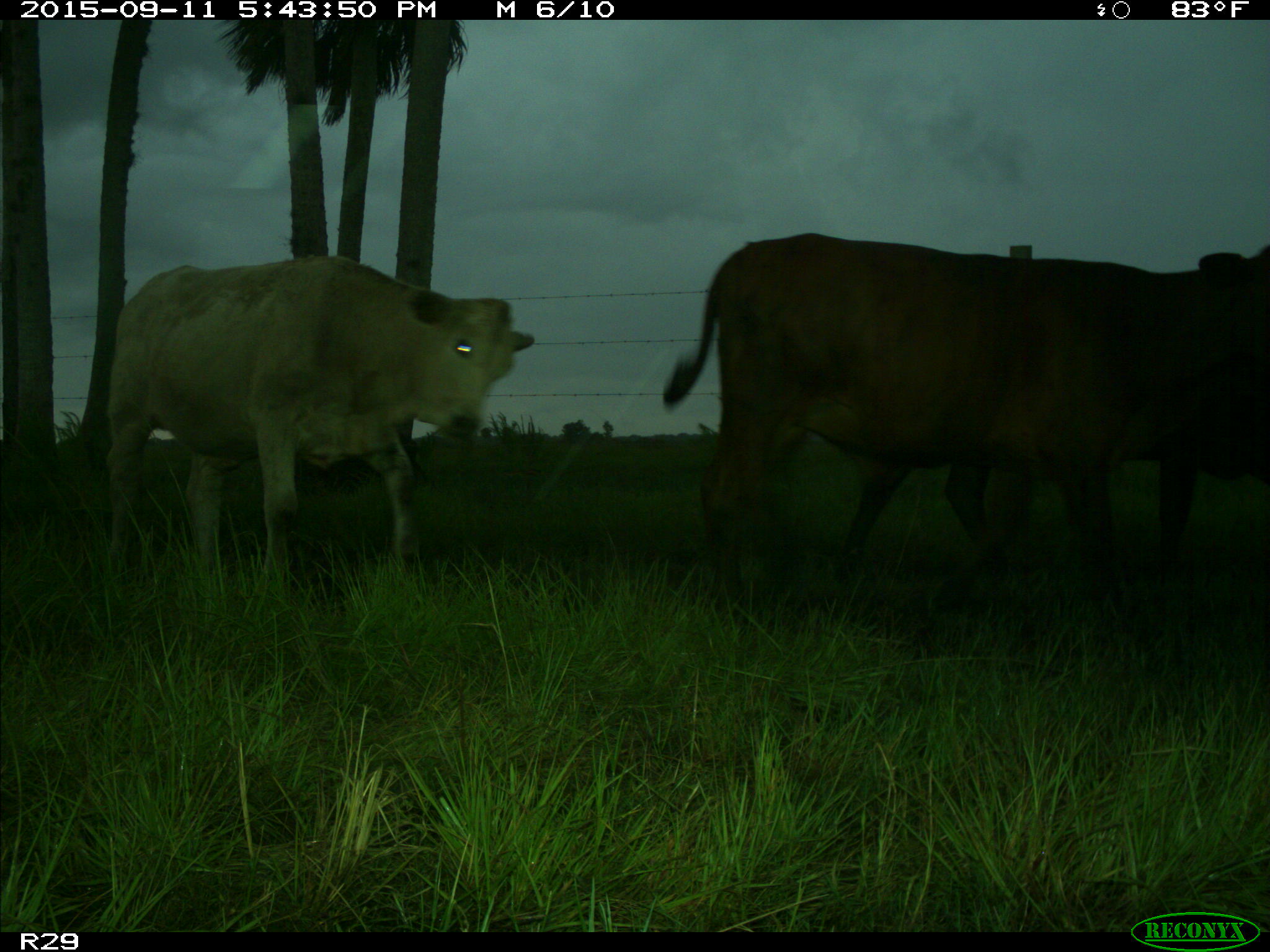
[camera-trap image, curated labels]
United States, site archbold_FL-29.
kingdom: Animalia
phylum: Chordata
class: Mammalia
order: Artiodactyla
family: Bovidae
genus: Bos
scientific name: Bos taurus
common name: domestic cow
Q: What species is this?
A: Bos taurus (domestic cow).